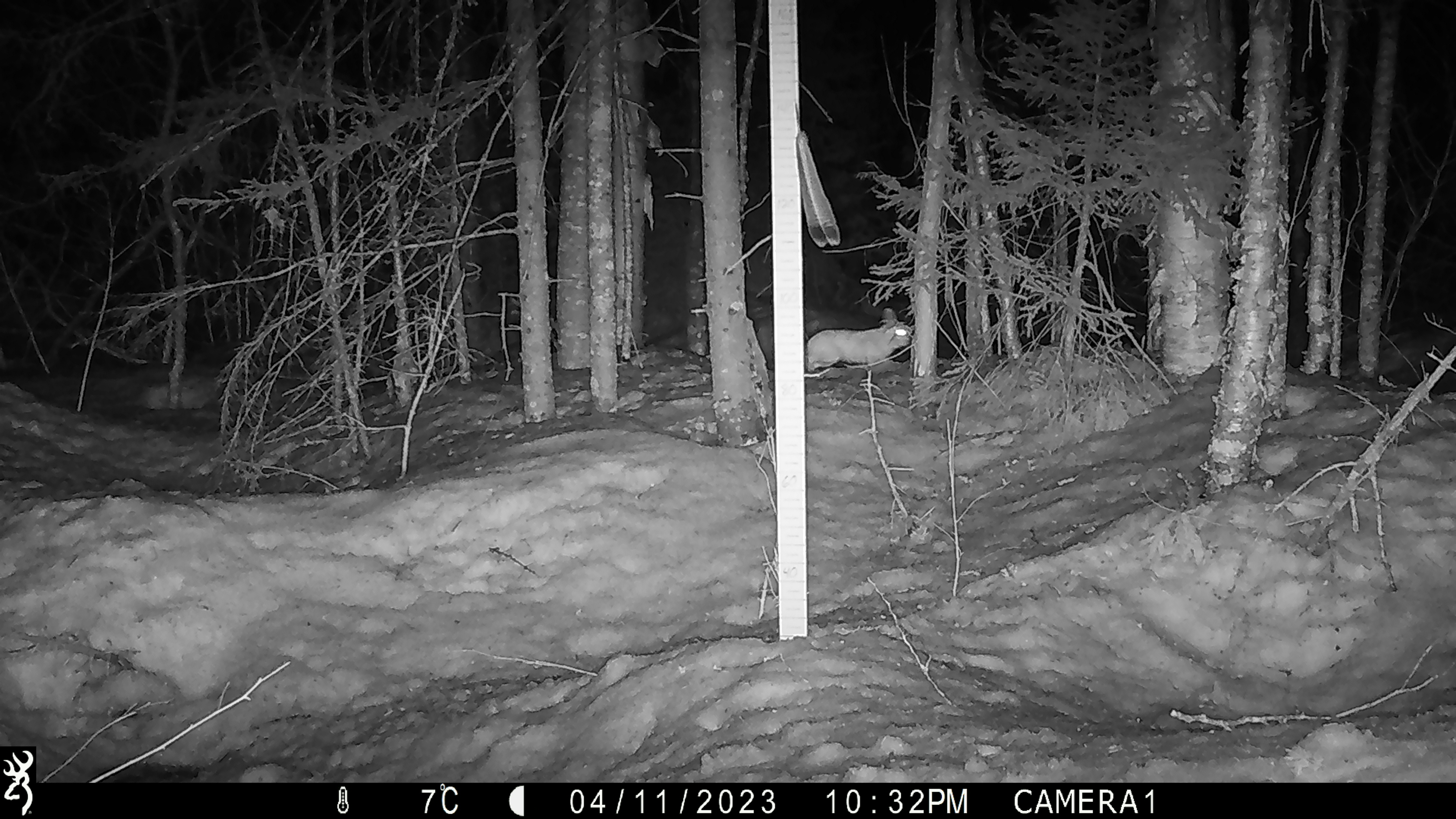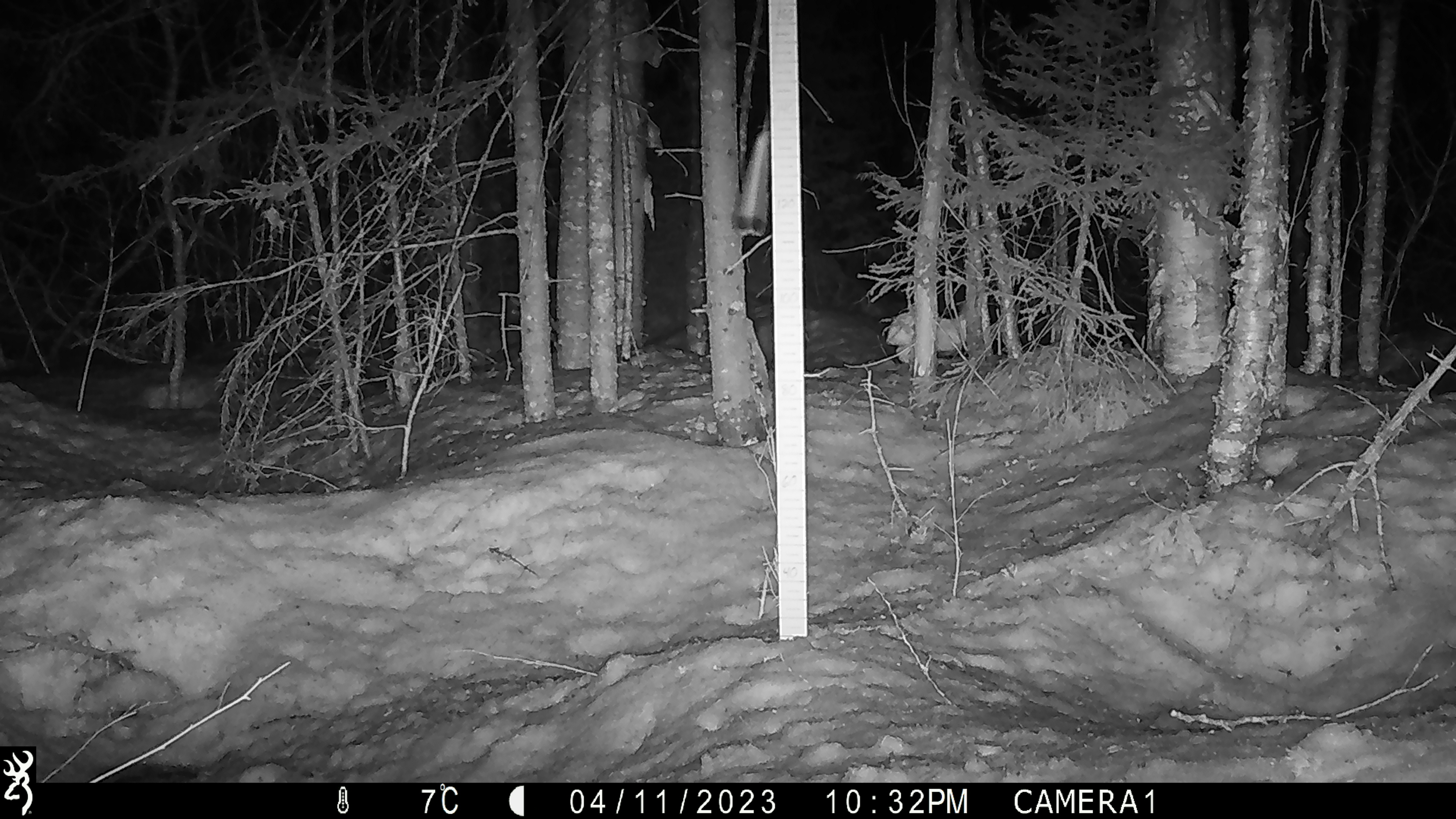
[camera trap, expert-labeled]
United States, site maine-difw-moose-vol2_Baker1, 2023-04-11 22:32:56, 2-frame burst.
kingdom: Animalia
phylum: Chordata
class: Mammalia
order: Lagomorpha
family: Leporidae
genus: Lepus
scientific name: Lepus americanus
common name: snowshoe hare